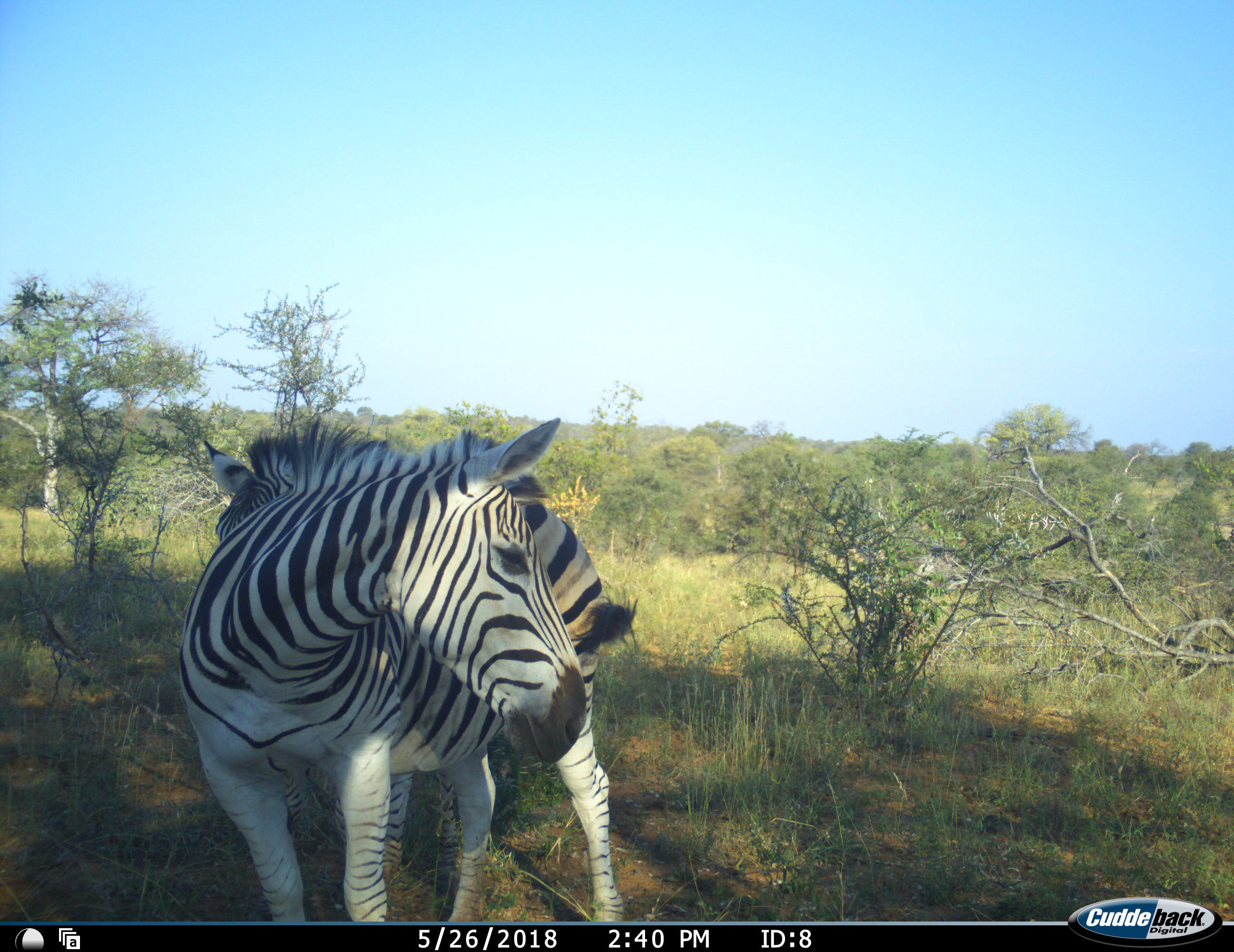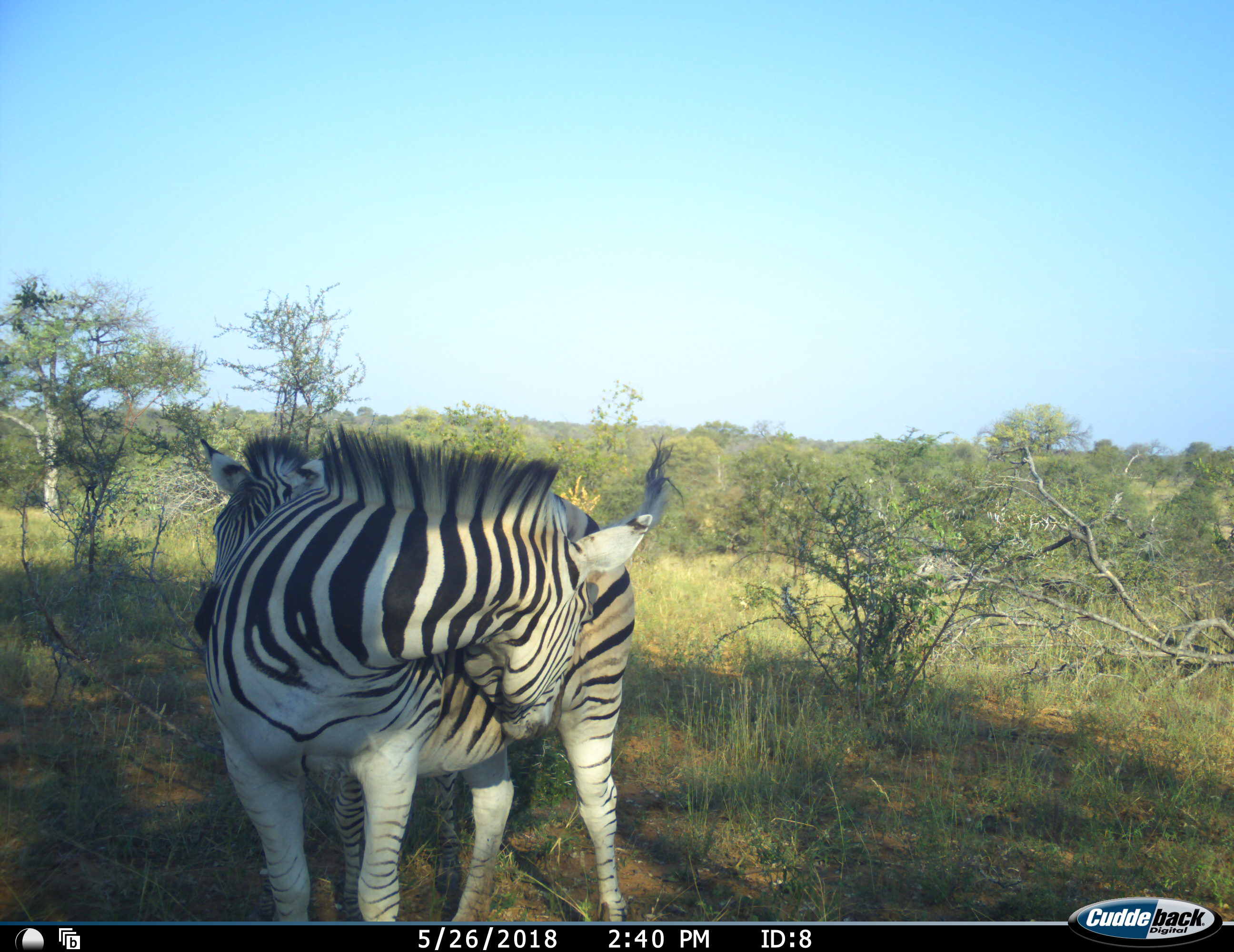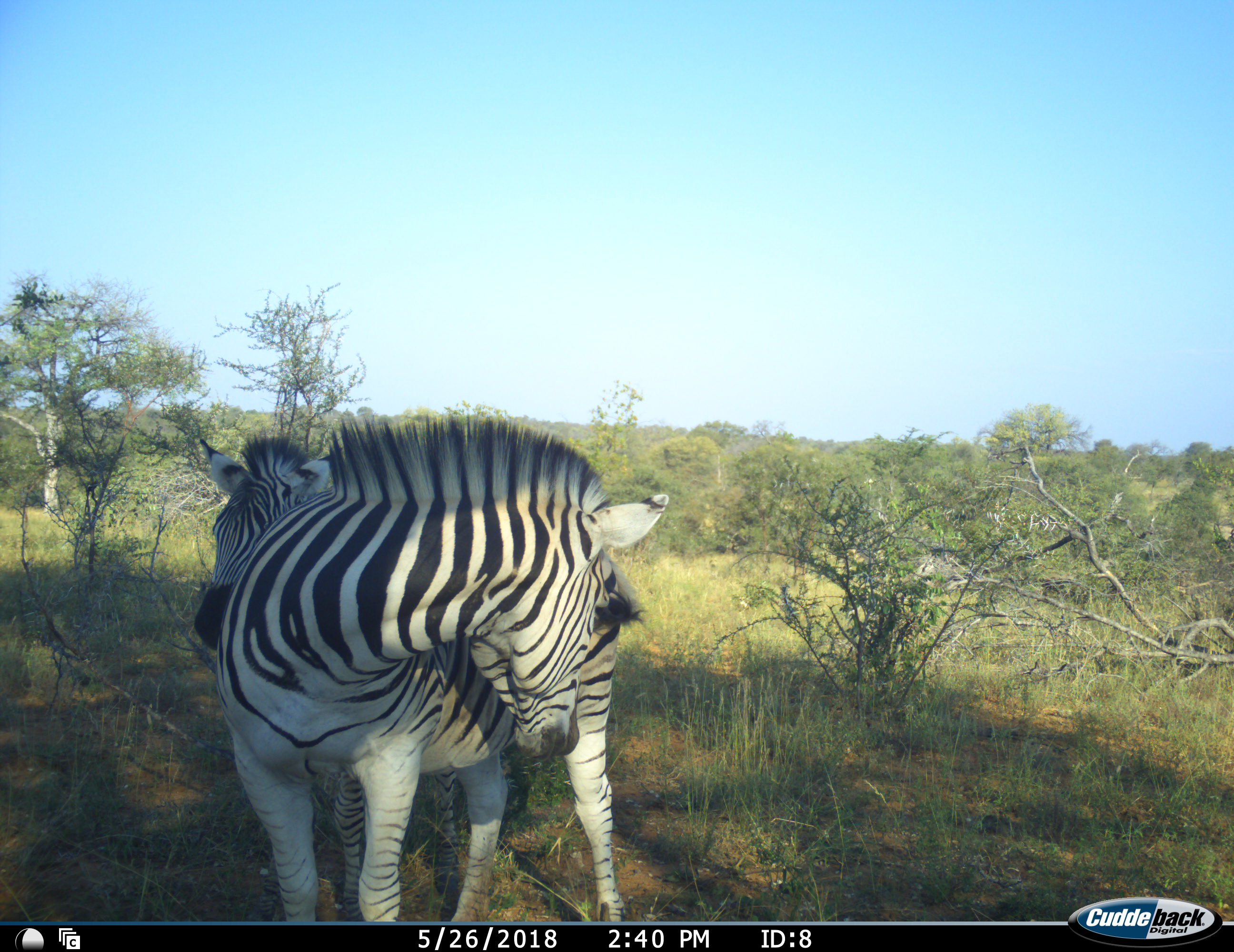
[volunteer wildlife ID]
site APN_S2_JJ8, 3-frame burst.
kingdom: Animalia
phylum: Chordata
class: Mammalia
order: Perissodactyla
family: Equidae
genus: Equus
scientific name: Equus quagga burchellii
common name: burchell's zebra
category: zebraburchells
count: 2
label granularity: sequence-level